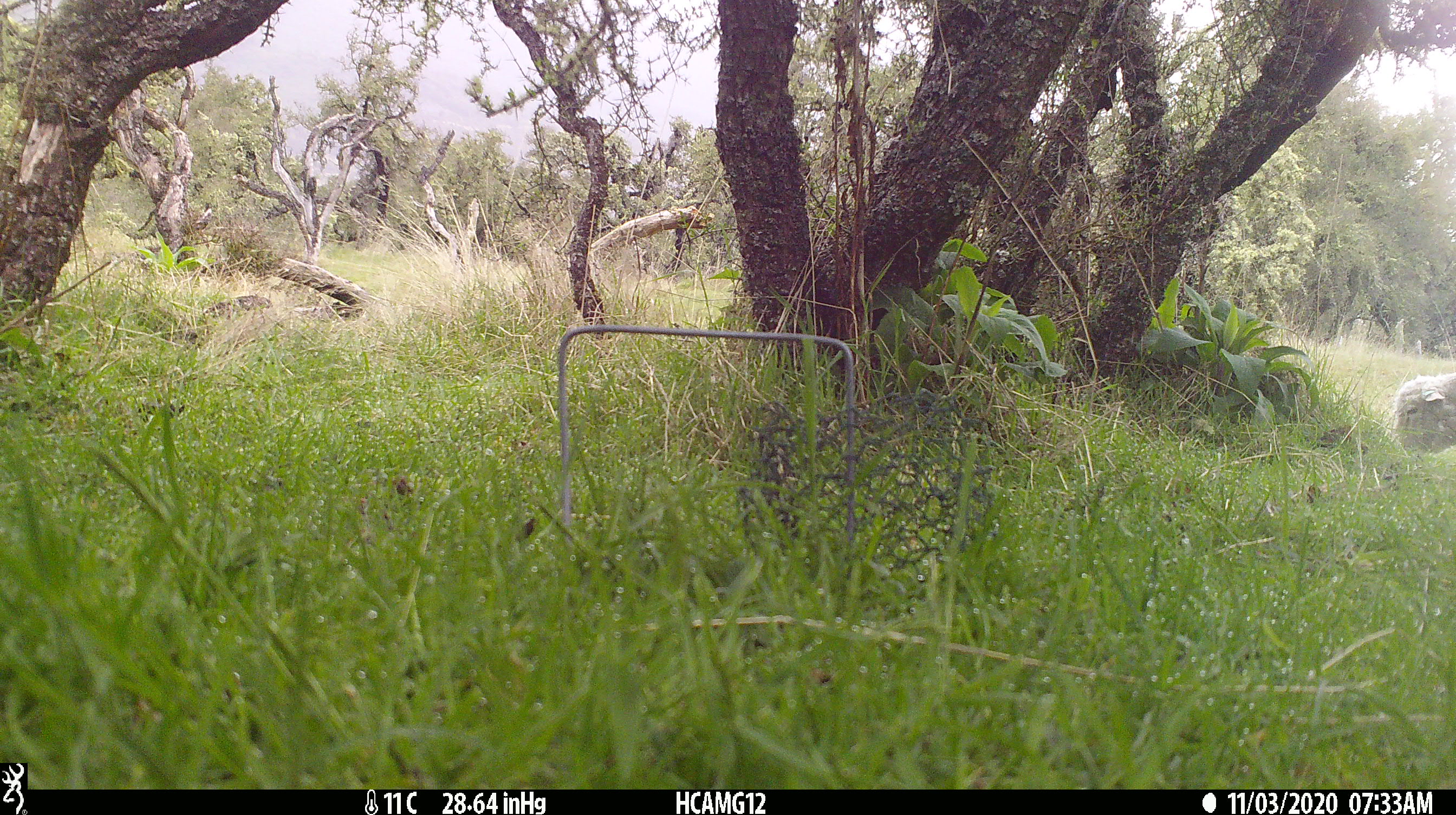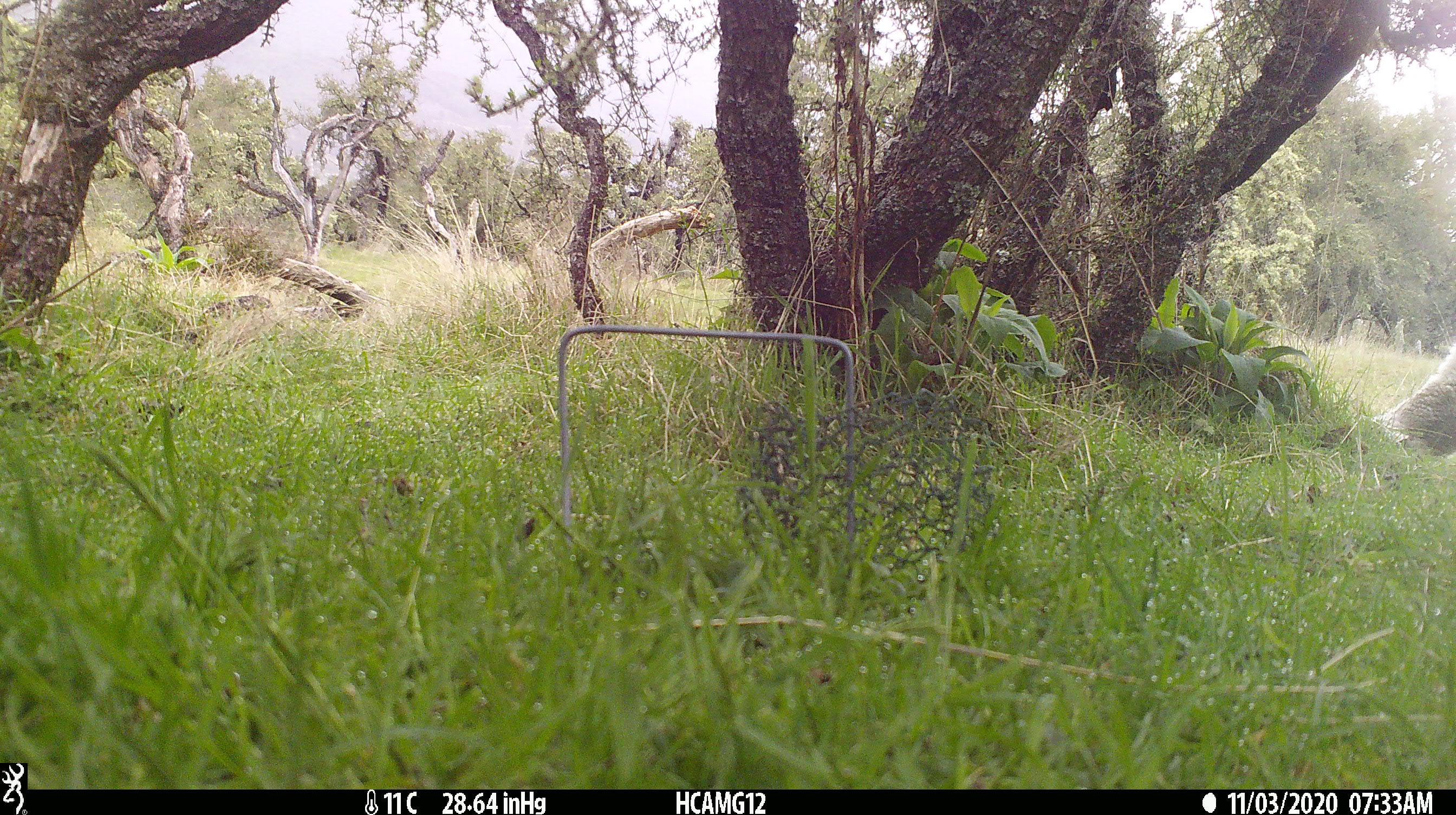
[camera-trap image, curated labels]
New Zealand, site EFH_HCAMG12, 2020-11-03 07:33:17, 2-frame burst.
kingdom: Animalia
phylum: Chordata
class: Mammalia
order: Artiodactyla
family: Bovidae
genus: Ovis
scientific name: Ovis aries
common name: domestic sheep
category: sheep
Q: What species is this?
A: Sheep (domestic sheep) (Ovis aries).